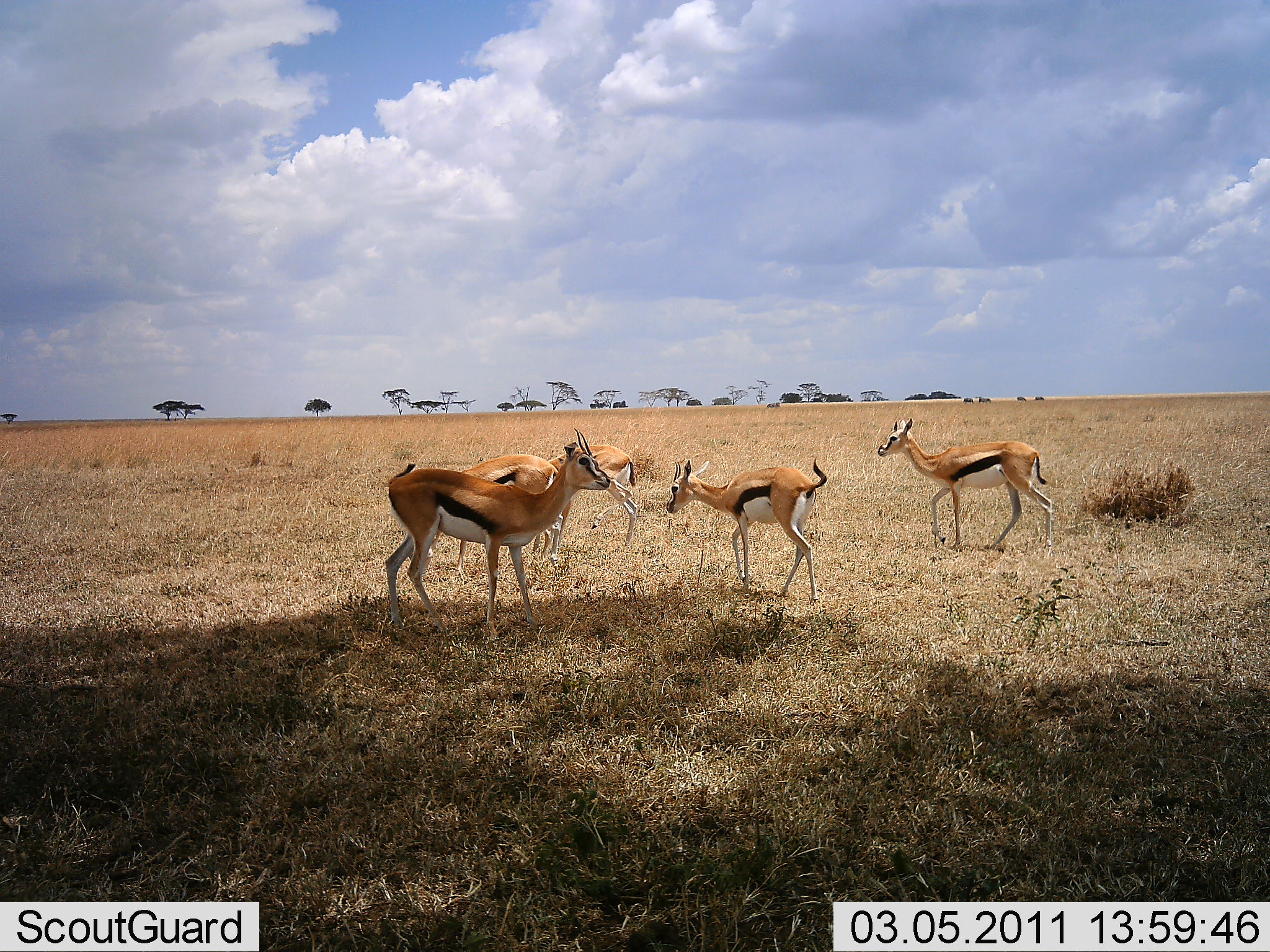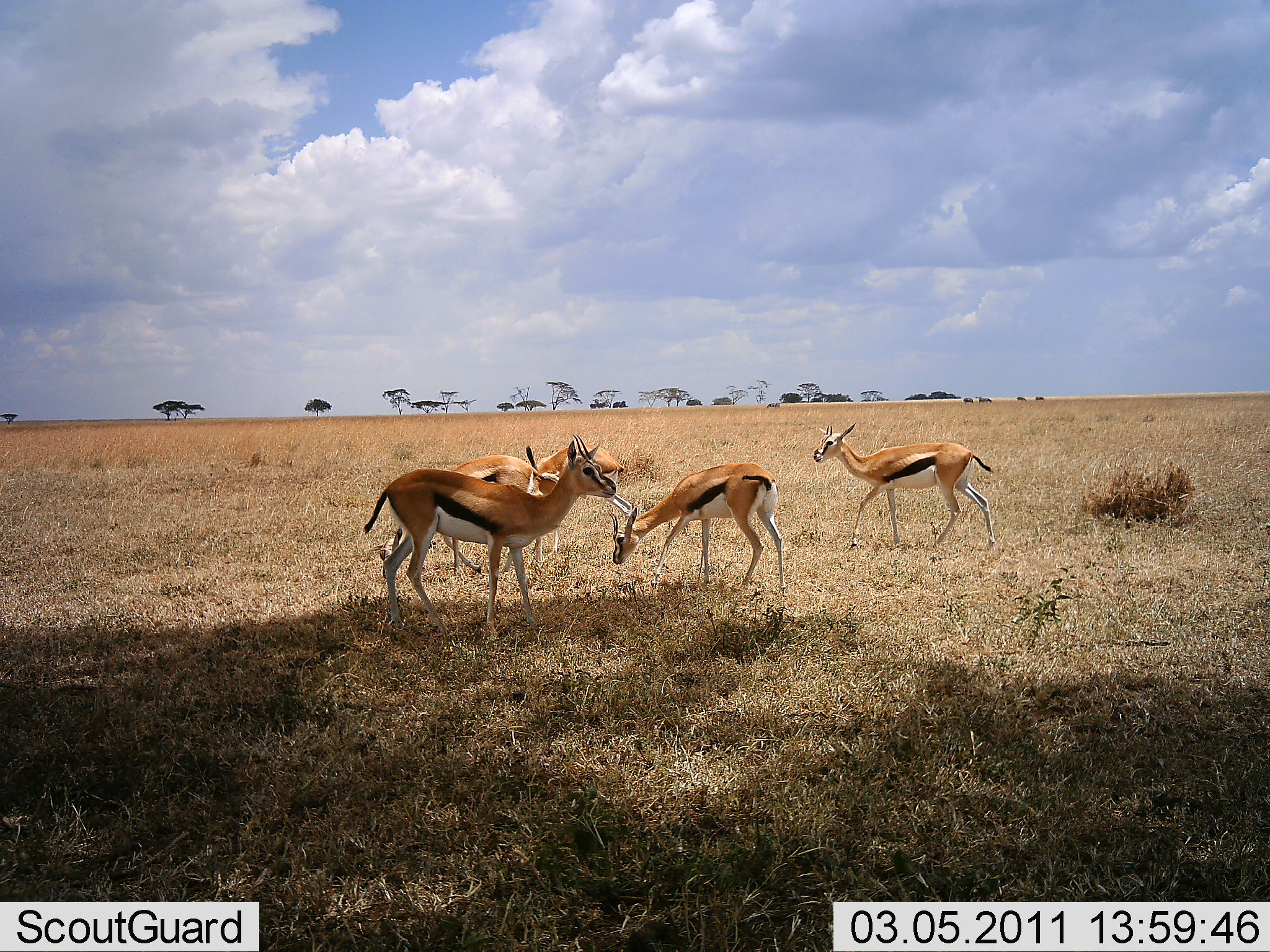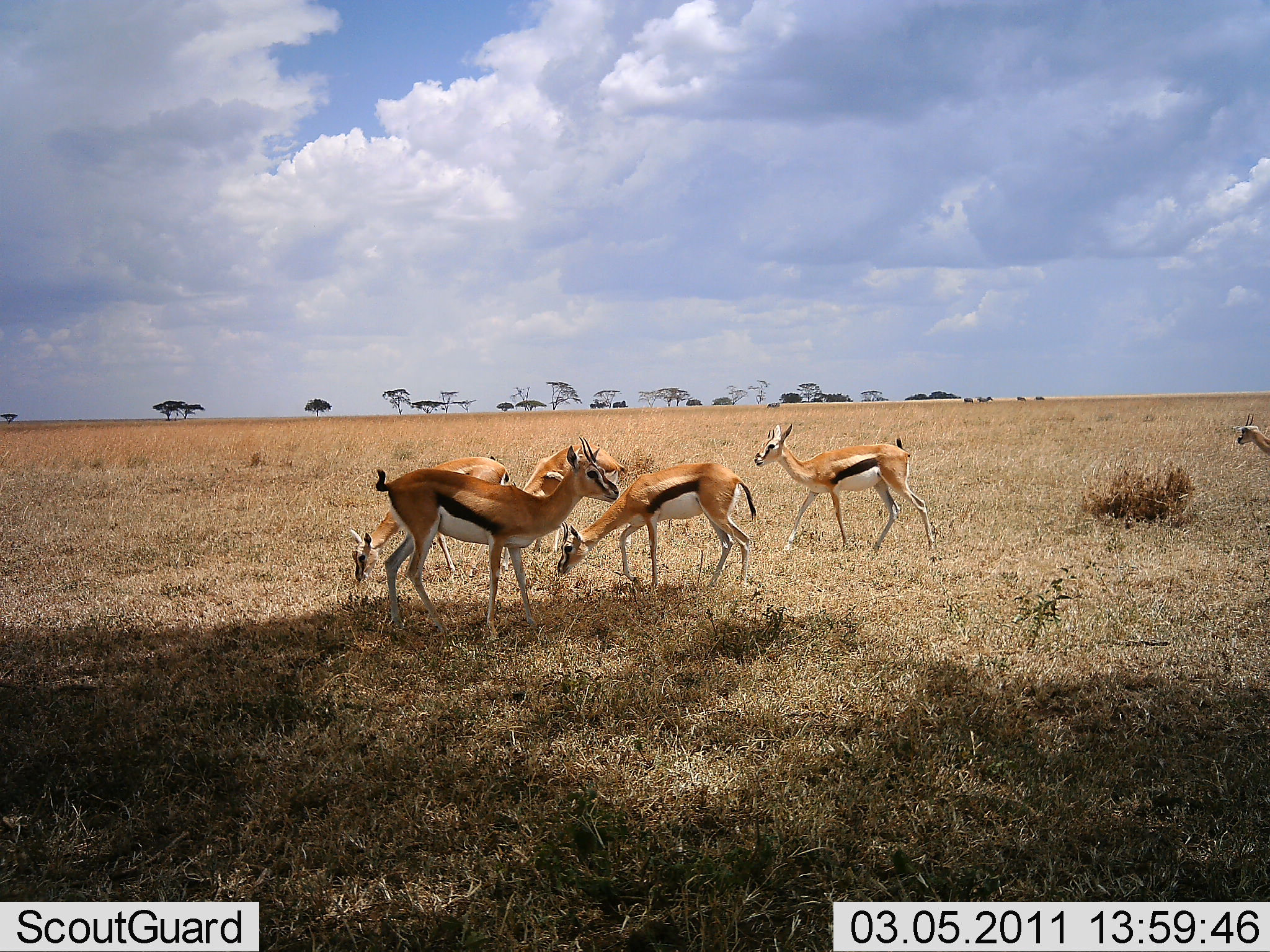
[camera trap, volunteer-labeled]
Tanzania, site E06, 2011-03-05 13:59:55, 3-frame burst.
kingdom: Animalia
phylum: Chordata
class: Mammalia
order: Artiodactyla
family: Bovidae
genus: Eudorcas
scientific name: Eudorcas thomsonii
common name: thomson's gazelle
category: gazellethomsons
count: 6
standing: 69%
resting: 6%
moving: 69%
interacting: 6%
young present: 6%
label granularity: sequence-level